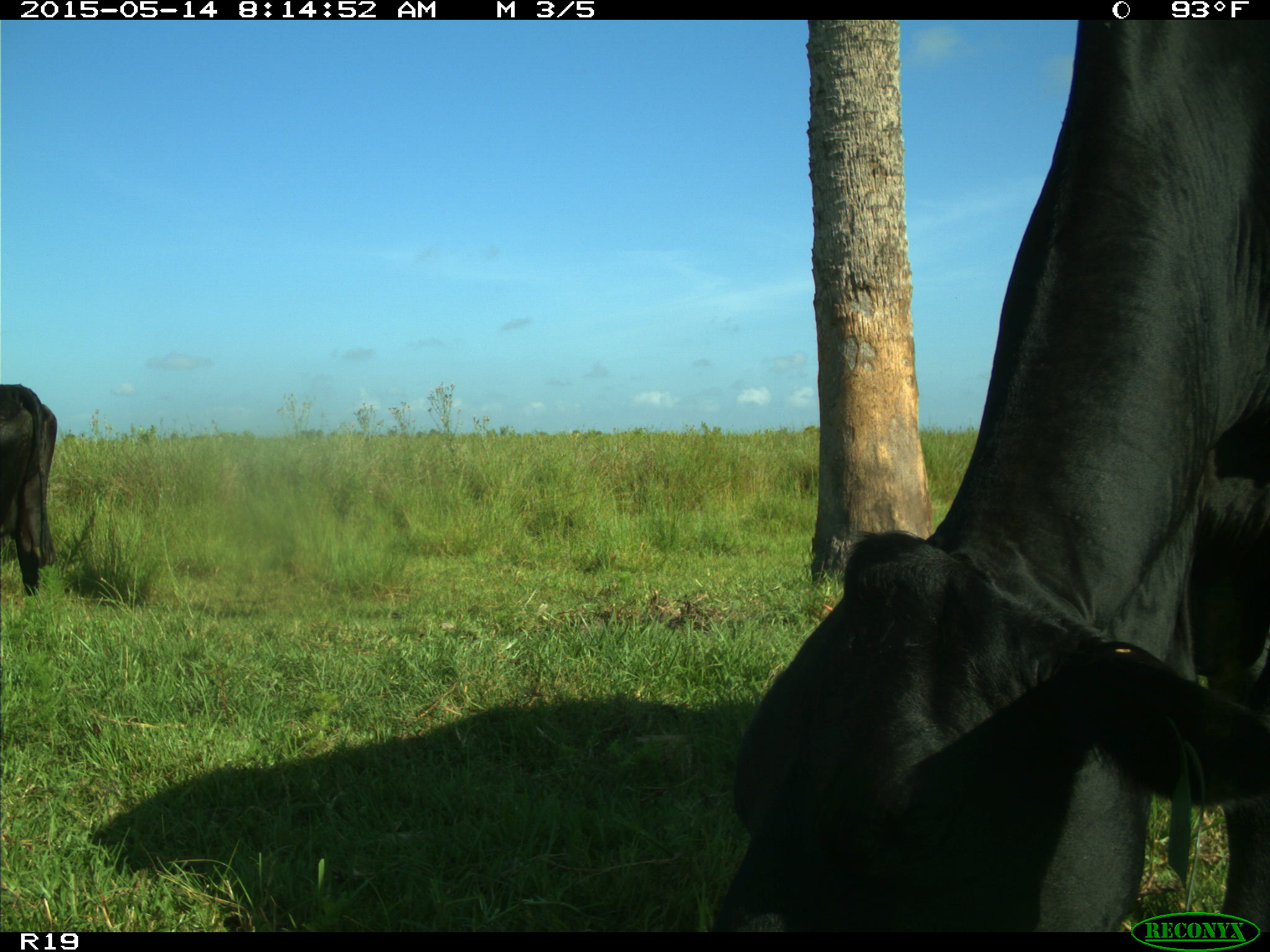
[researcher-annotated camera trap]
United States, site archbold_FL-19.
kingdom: Animalia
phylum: Chordata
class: Mammalia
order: Artiodactyla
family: Bovidae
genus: Bos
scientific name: Bos taurus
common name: domestic cow